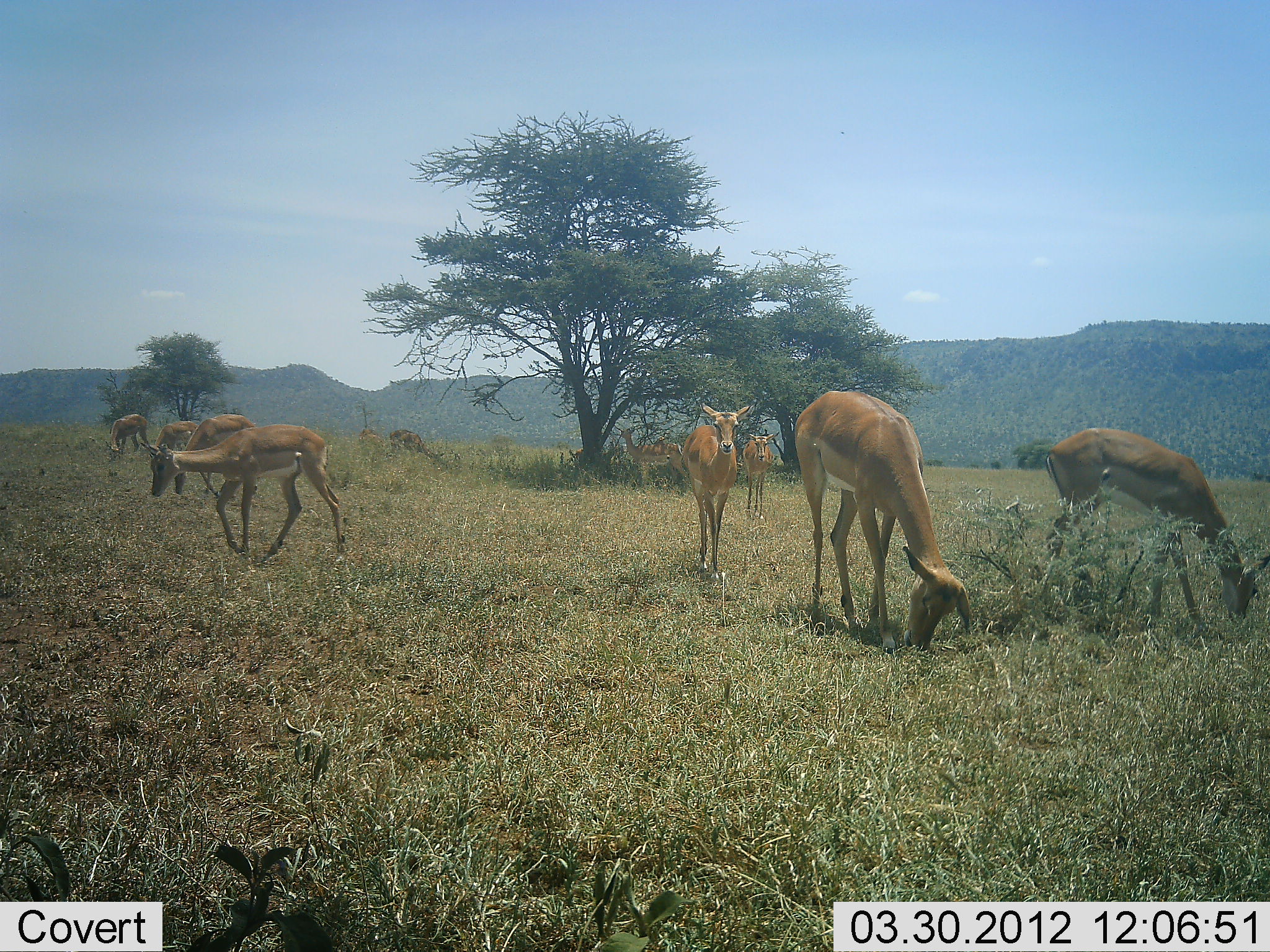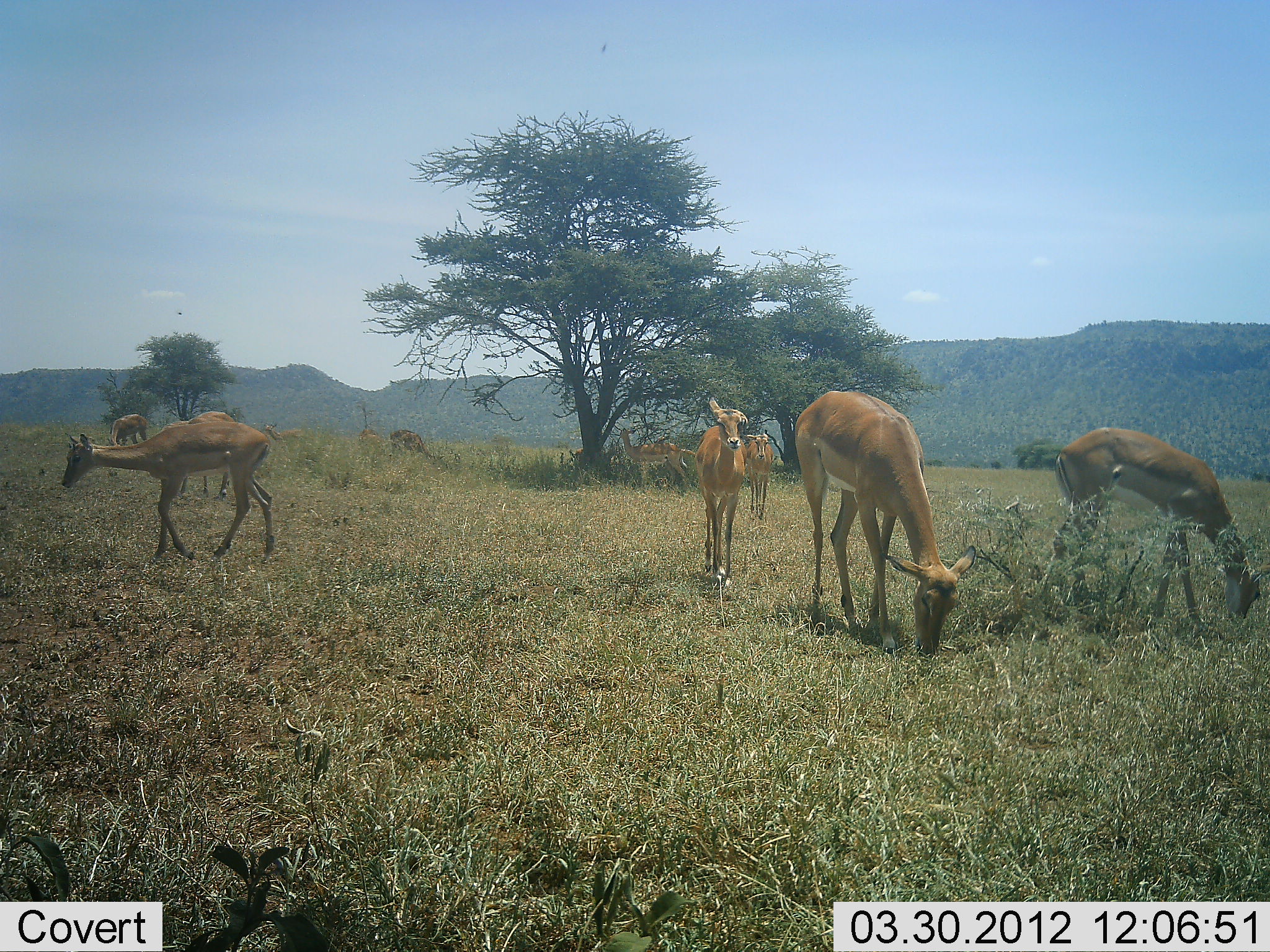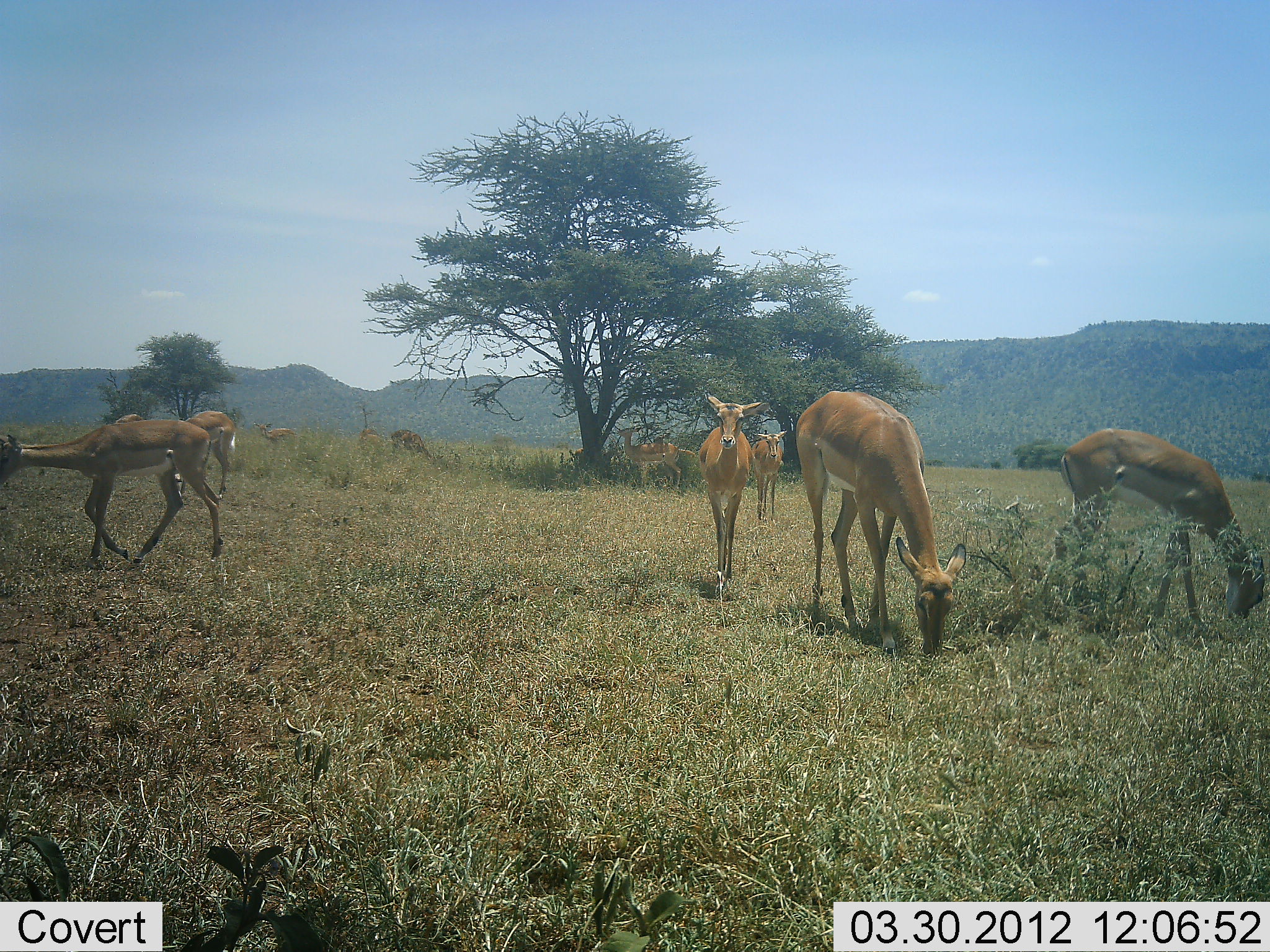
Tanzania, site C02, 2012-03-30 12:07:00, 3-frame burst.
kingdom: Animalia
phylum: Chordata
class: Mammalia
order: Artiodactyla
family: Bovidae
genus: Aepyceros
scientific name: Aepyceros melampus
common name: impala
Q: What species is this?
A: Impala (Aepyceros melampus).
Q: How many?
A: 10.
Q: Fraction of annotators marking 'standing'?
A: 33%.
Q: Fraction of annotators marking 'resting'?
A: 0%.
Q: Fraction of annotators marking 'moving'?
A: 73%.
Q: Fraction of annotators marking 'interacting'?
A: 0%.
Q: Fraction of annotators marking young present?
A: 0%.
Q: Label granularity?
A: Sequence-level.